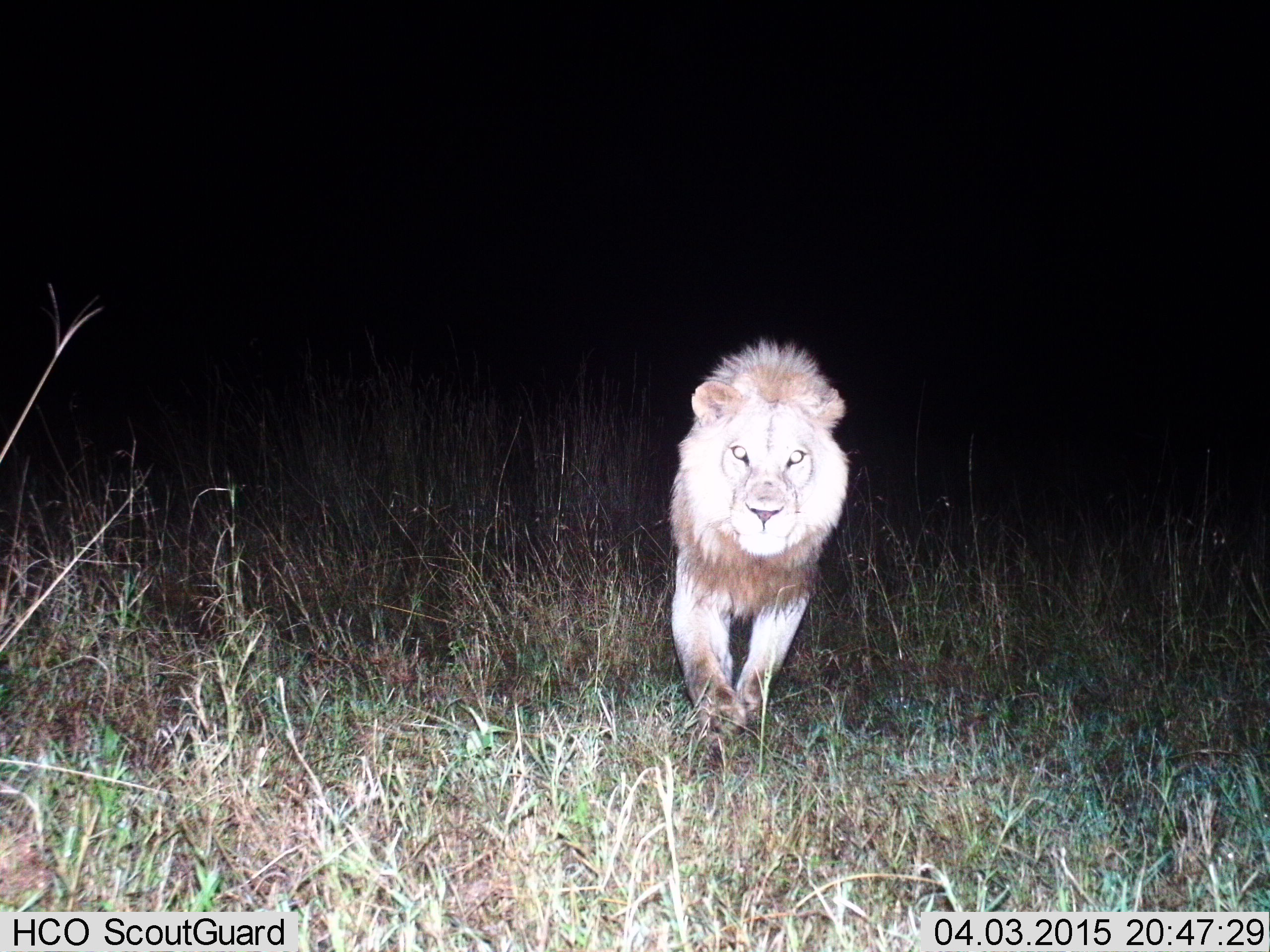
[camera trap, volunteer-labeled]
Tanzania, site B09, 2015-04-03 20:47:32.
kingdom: Animalia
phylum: Chordata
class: Mammalia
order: Carnivora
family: Felidae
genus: Panthera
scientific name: Panthera leo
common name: lion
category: lionmale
Lionmale (lion) (Panthera leo), count 1. Behavior (volunteer vote fractions): standing 0%, resting 0%, moving 90%, interacting 10%. Young present (vote fraction): 0%. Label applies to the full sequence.